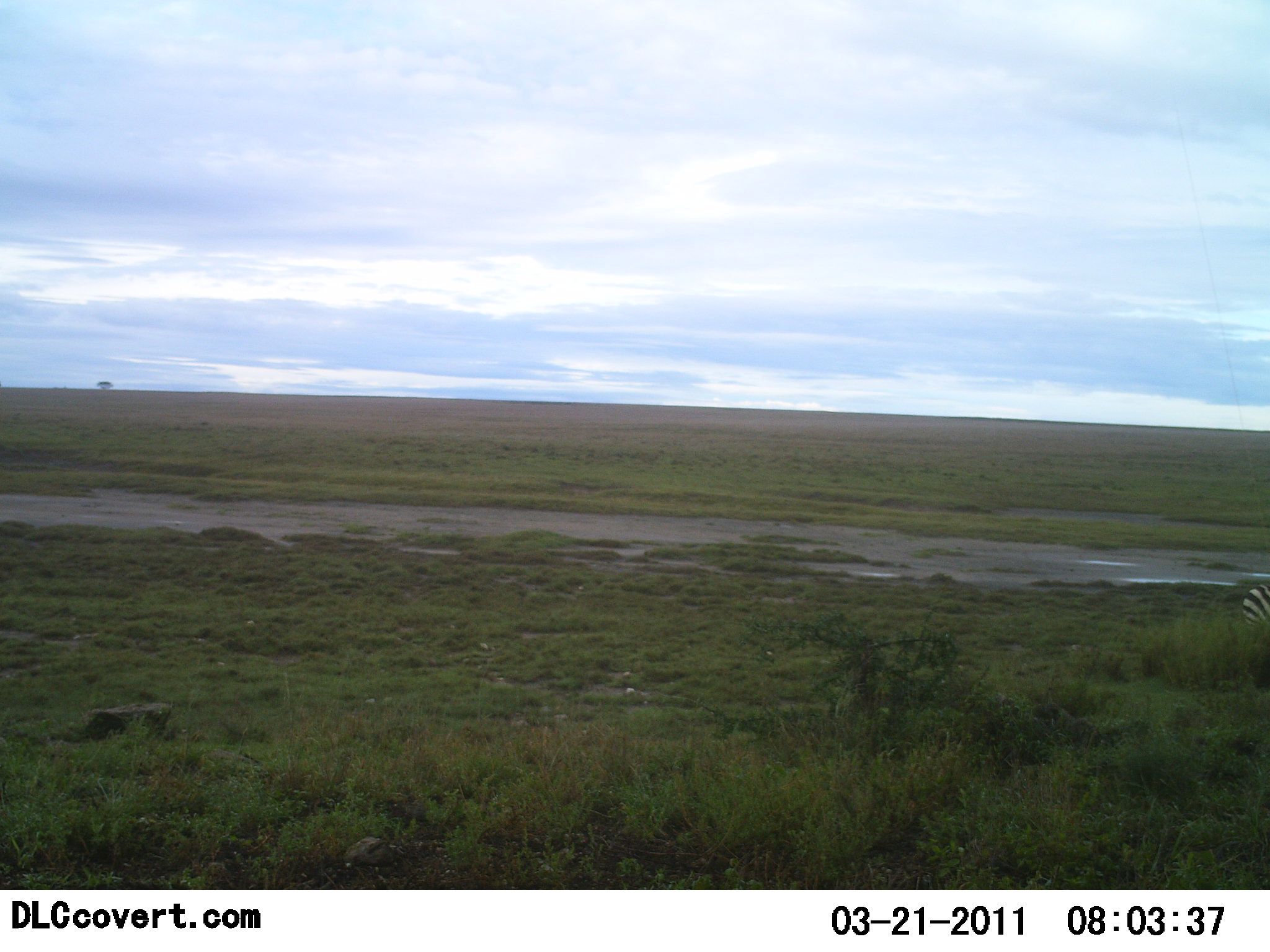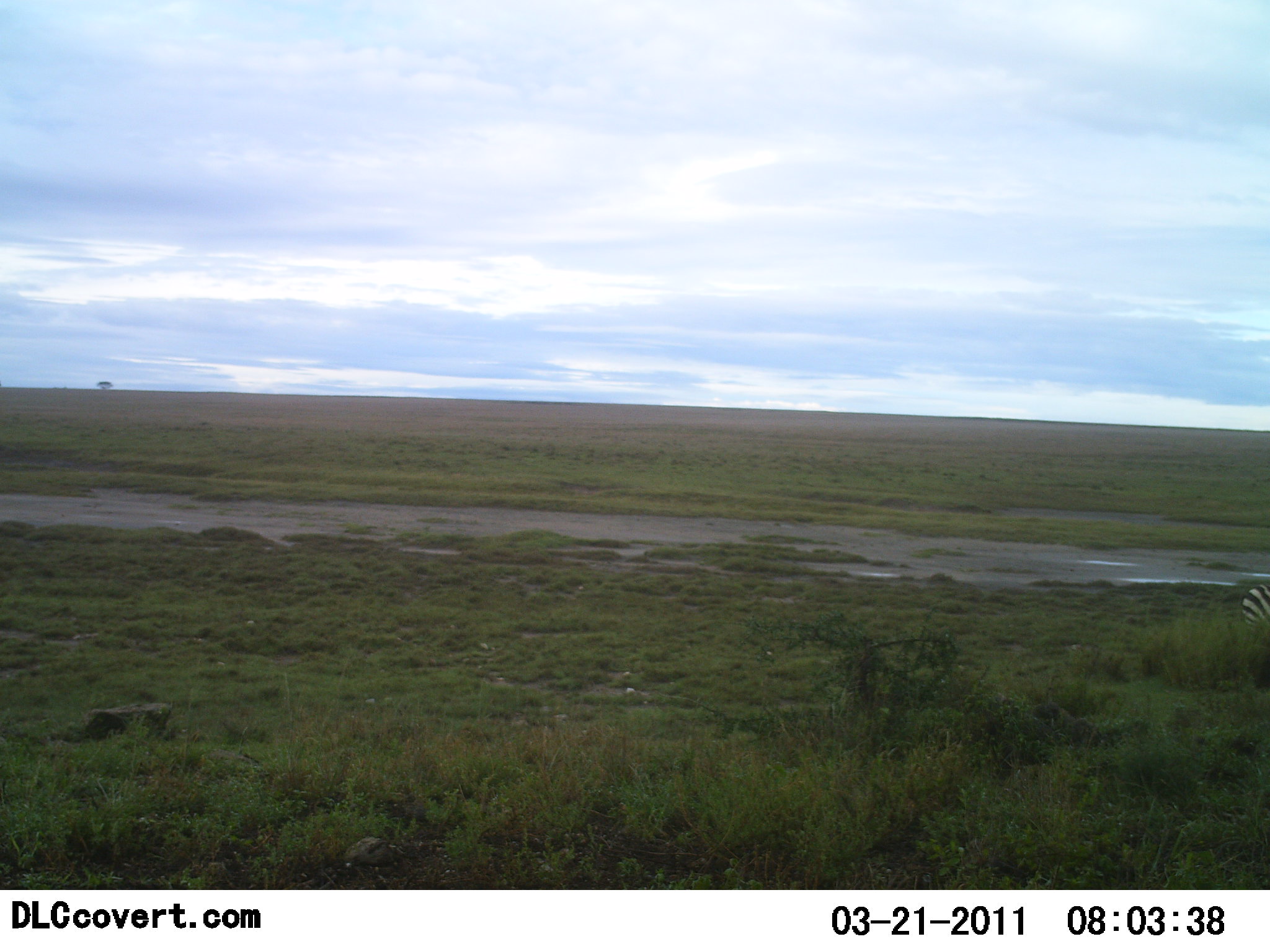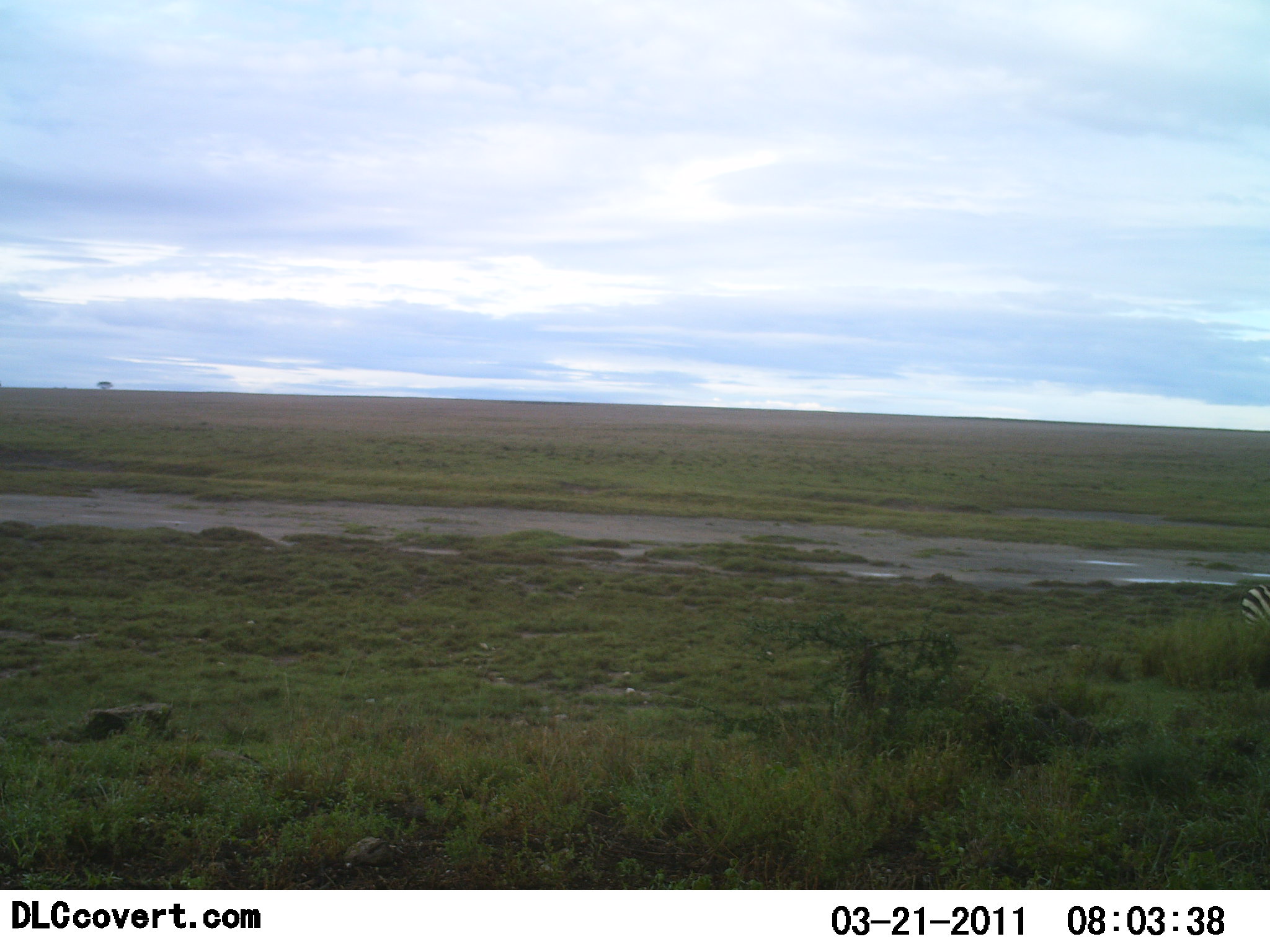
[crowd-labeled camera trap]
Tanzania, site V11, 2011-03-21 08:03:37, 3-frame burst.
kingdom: Animalia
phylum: Chordata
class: Mammalia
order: Perissodactyla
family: Equidae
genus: Equus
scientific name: Equus quagga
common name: plains zebra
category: zebra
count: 1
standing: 83%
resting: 0%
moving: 17%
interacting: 0%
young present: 0%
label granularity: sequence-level